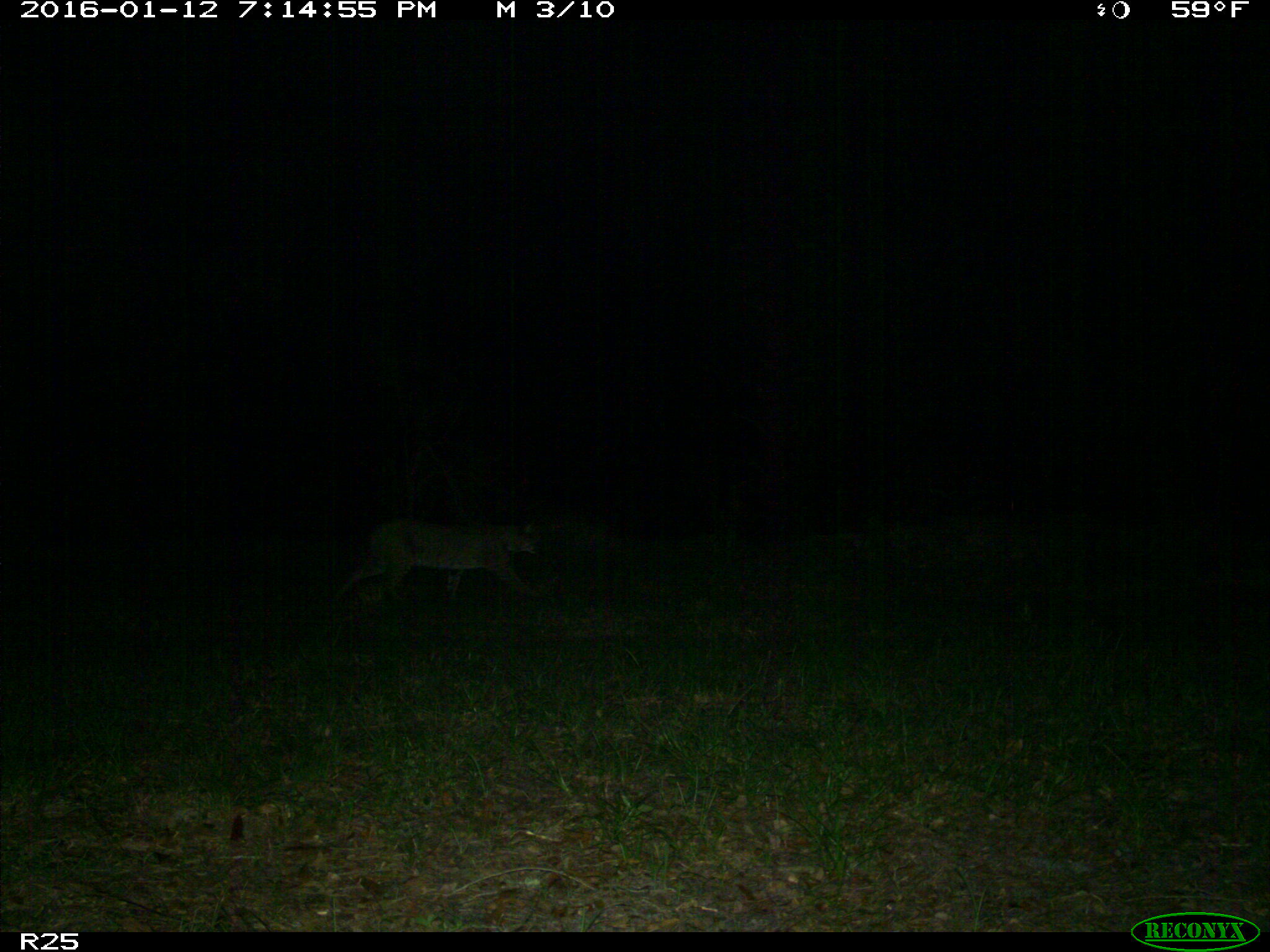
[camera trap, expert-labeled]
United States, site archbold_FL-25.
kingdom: Animalia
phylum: Chordata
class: Mammalia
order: Carnivora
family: Felidae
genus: Lynx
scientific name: Lynx rufus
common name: bobcat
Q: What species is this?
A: Lynx rufus (bobcat).